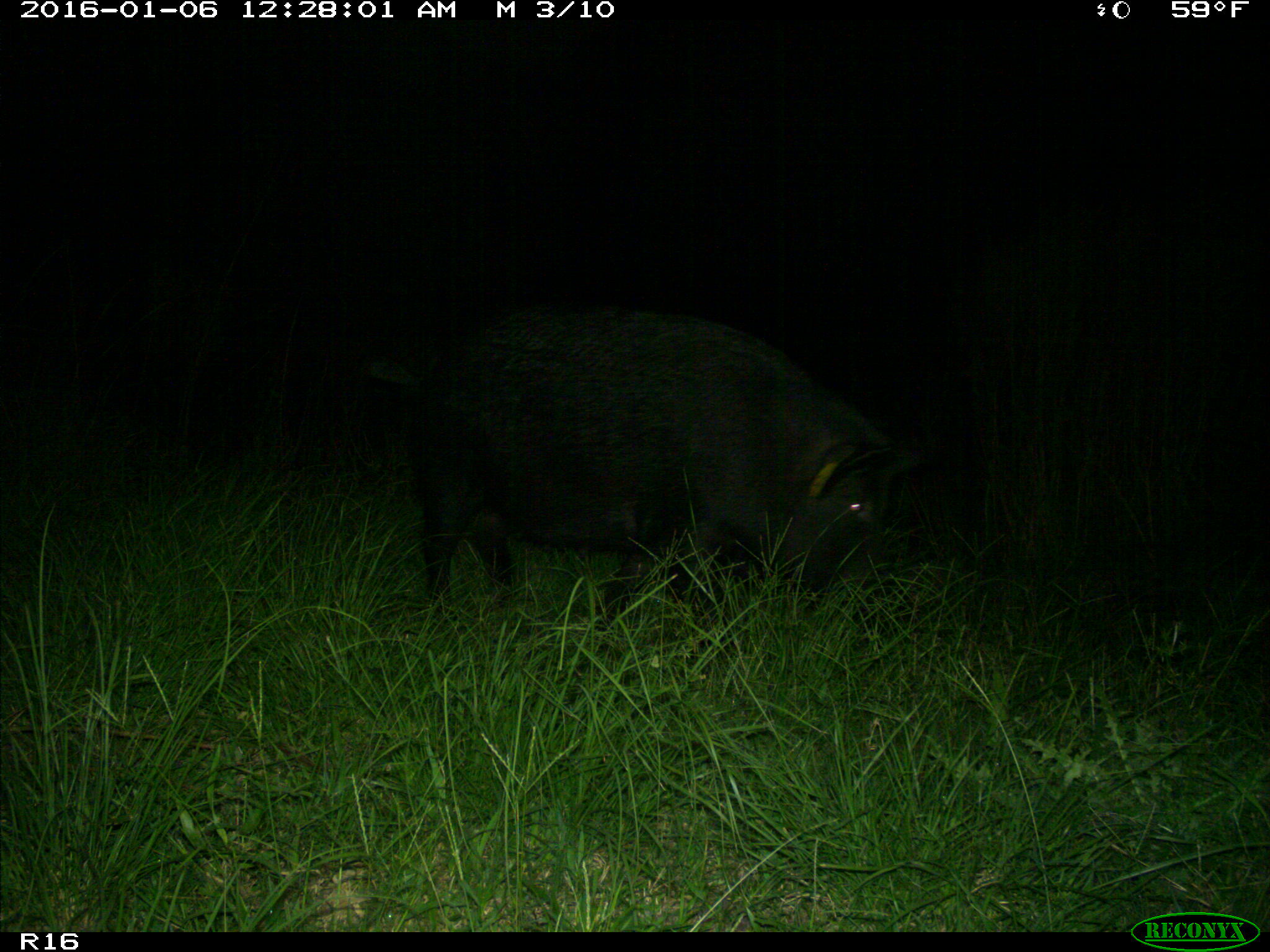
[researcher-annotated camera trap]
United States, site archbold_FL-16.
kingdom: Animalia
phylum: Chordata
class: Mammalia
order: Artiodactyla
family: Suidae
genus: Sus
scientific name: Sus scrofa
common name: wild boar